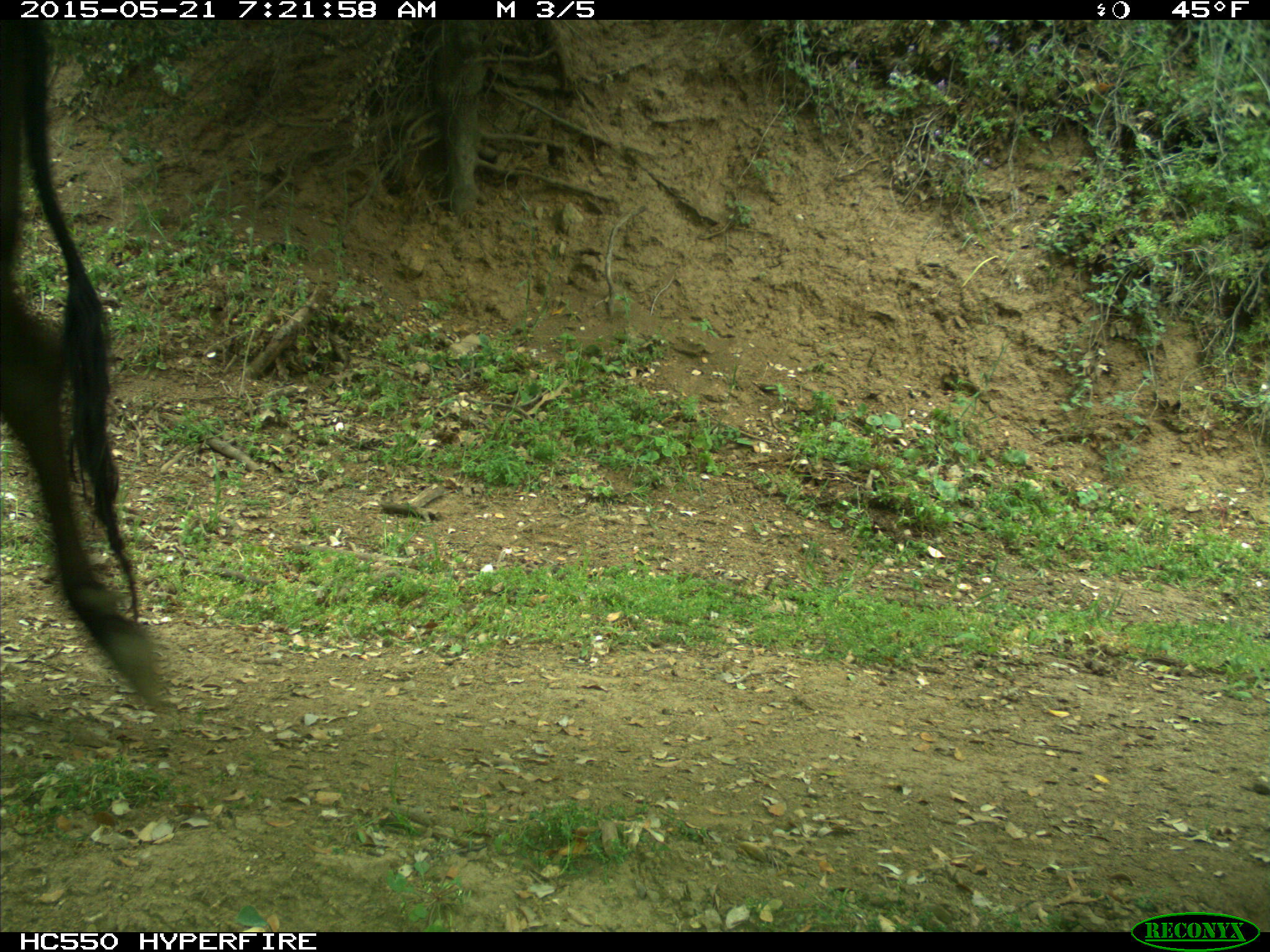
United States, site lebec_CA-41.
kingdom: Animalia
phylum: Chordata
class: Mammalia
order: Artiodactyla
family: Bovidae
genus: Bos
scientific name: Bos taurus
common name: domestic cow